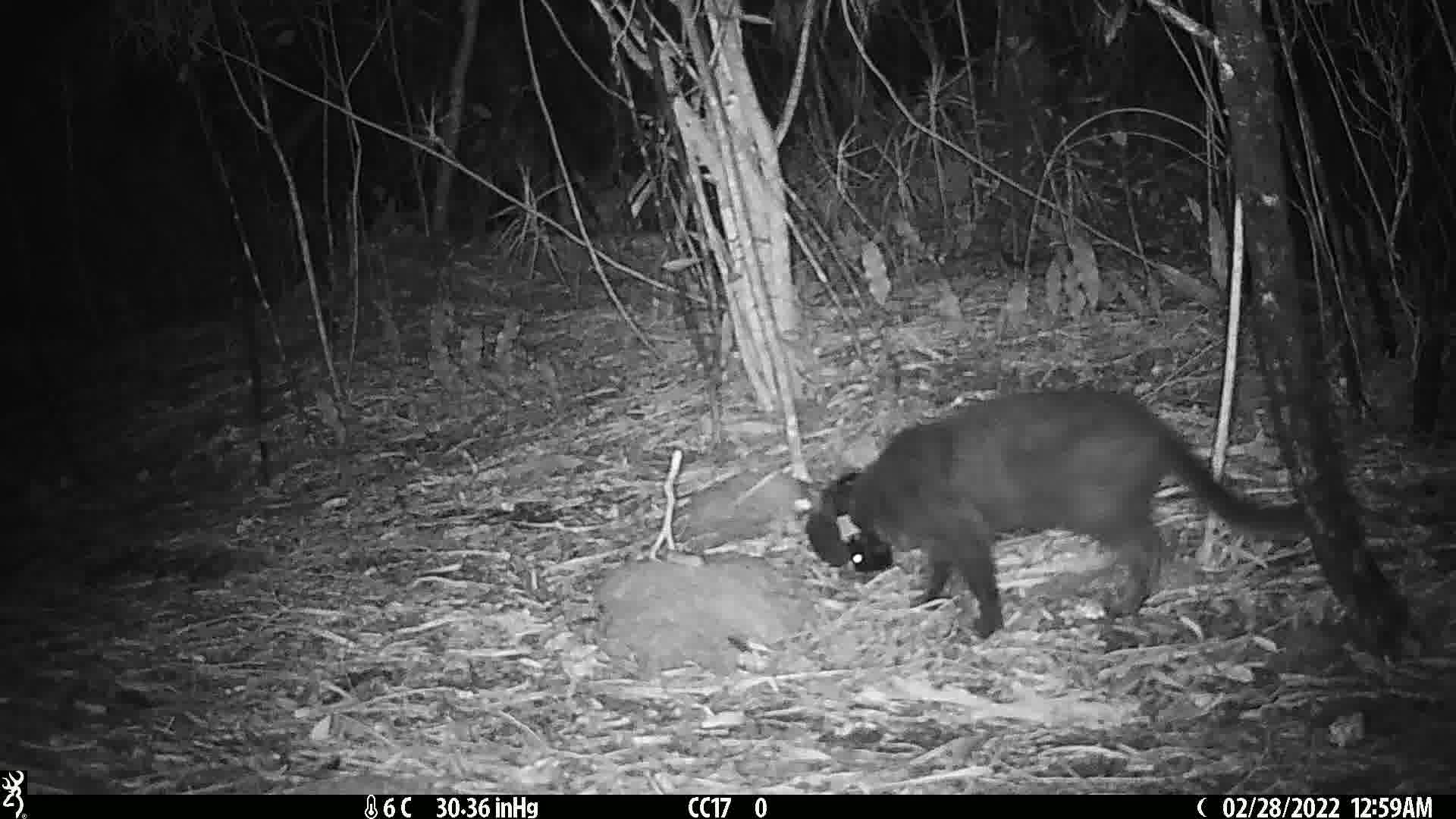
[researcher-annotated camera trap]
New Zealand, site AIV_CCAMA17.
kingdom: Animalia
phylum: Chordata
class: Mammalia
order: Carnivora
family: Felidae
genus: Felis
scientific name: Felis catus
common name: domestic cat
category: cat